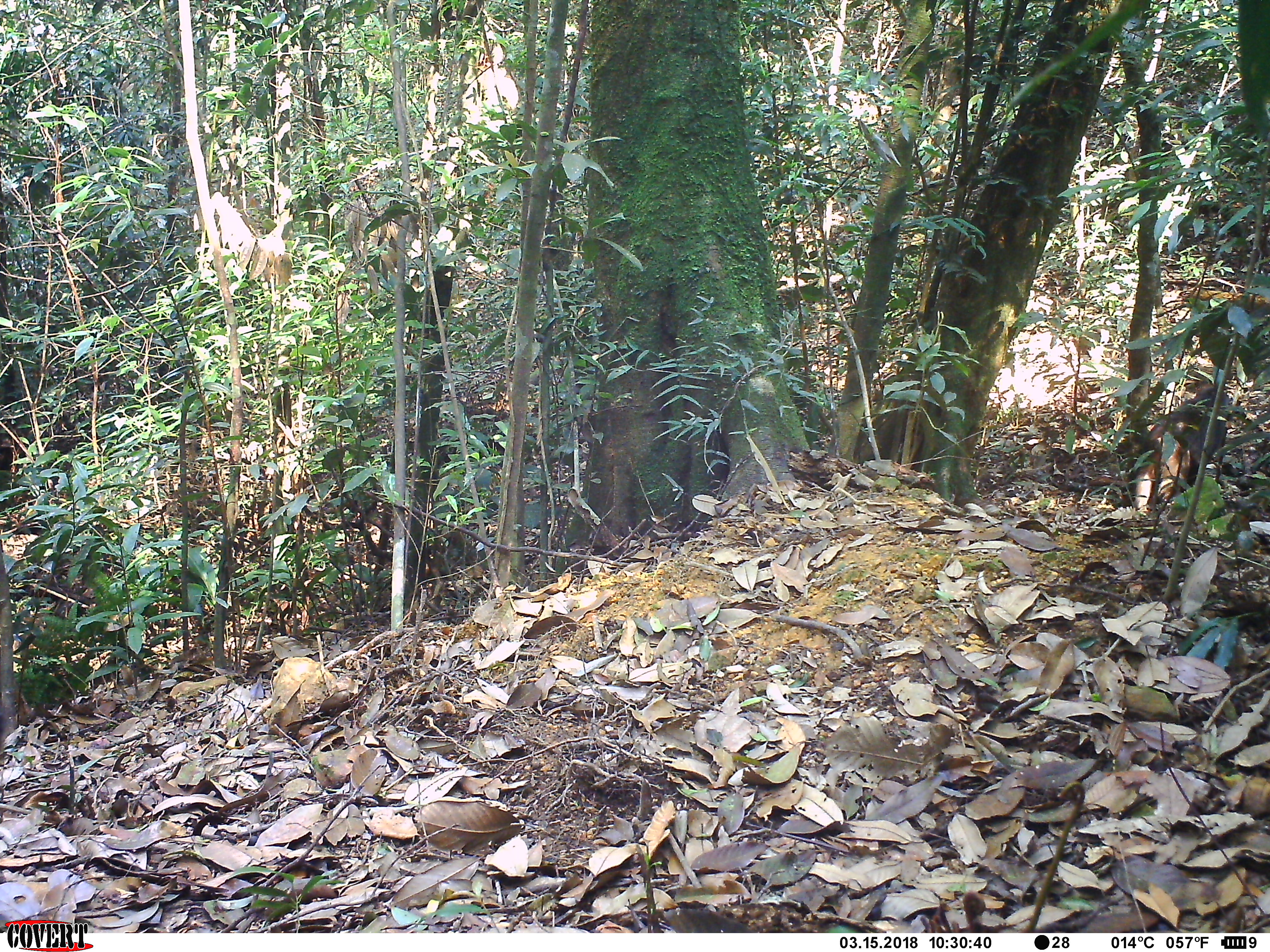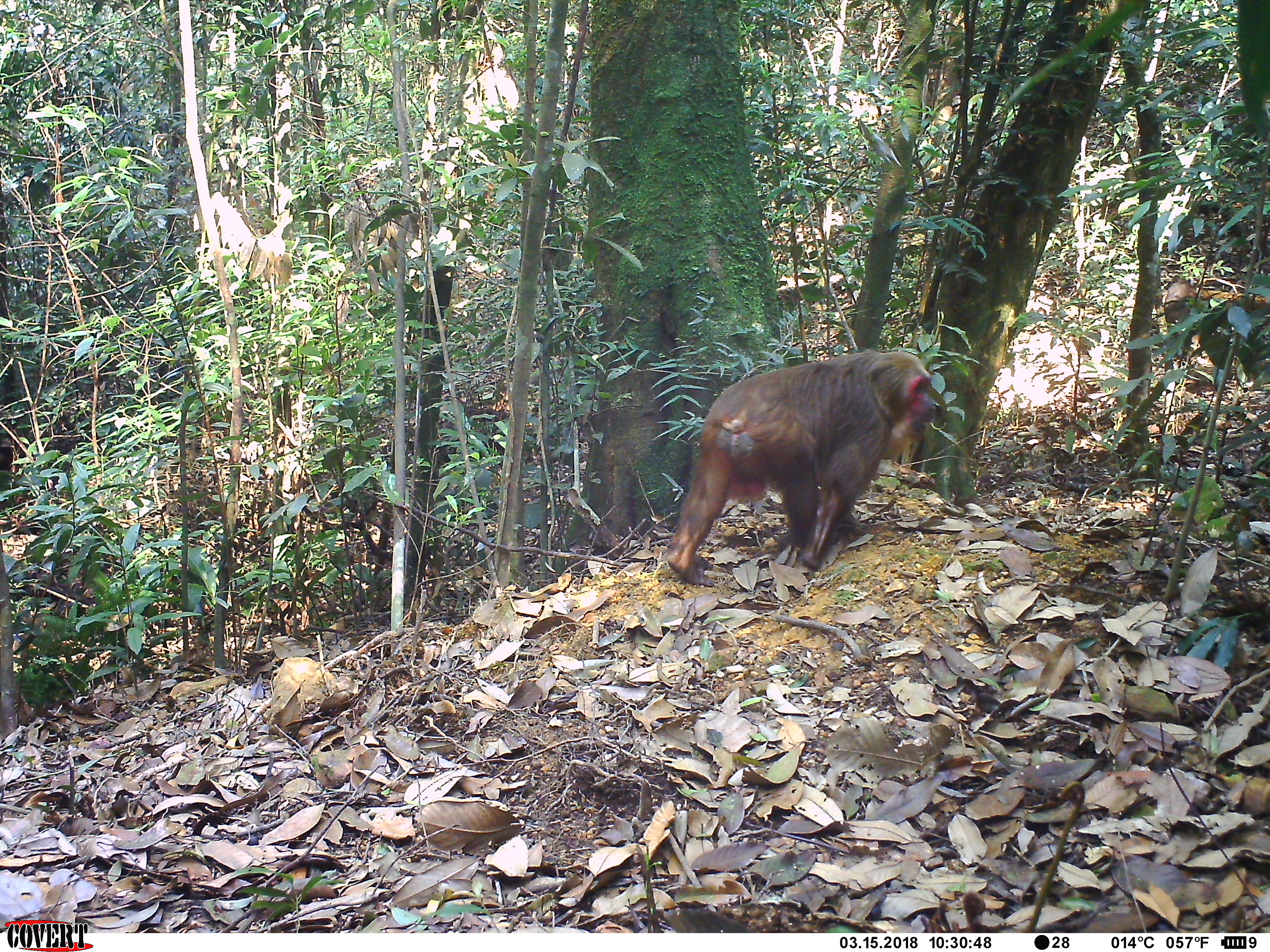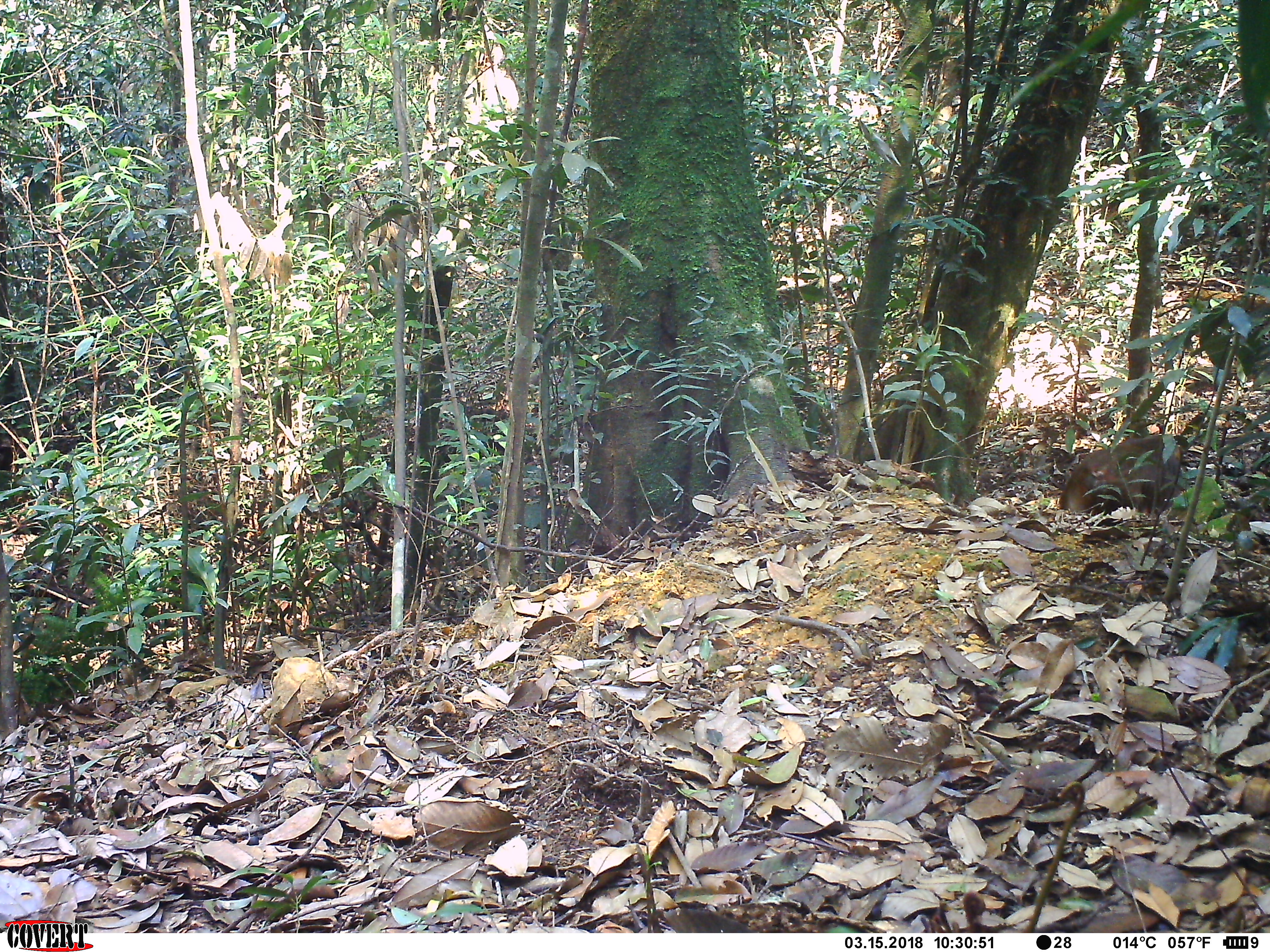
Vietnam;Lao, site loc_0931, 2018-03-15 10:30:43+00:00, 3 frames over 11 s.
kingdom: Animalia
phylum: Chordata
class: Mammalia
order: Primates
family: Cercopithecidae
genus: Macaca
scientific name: Macaca arctoides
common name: stump-tailed macaque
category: stump tailed macaque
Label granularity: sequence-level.